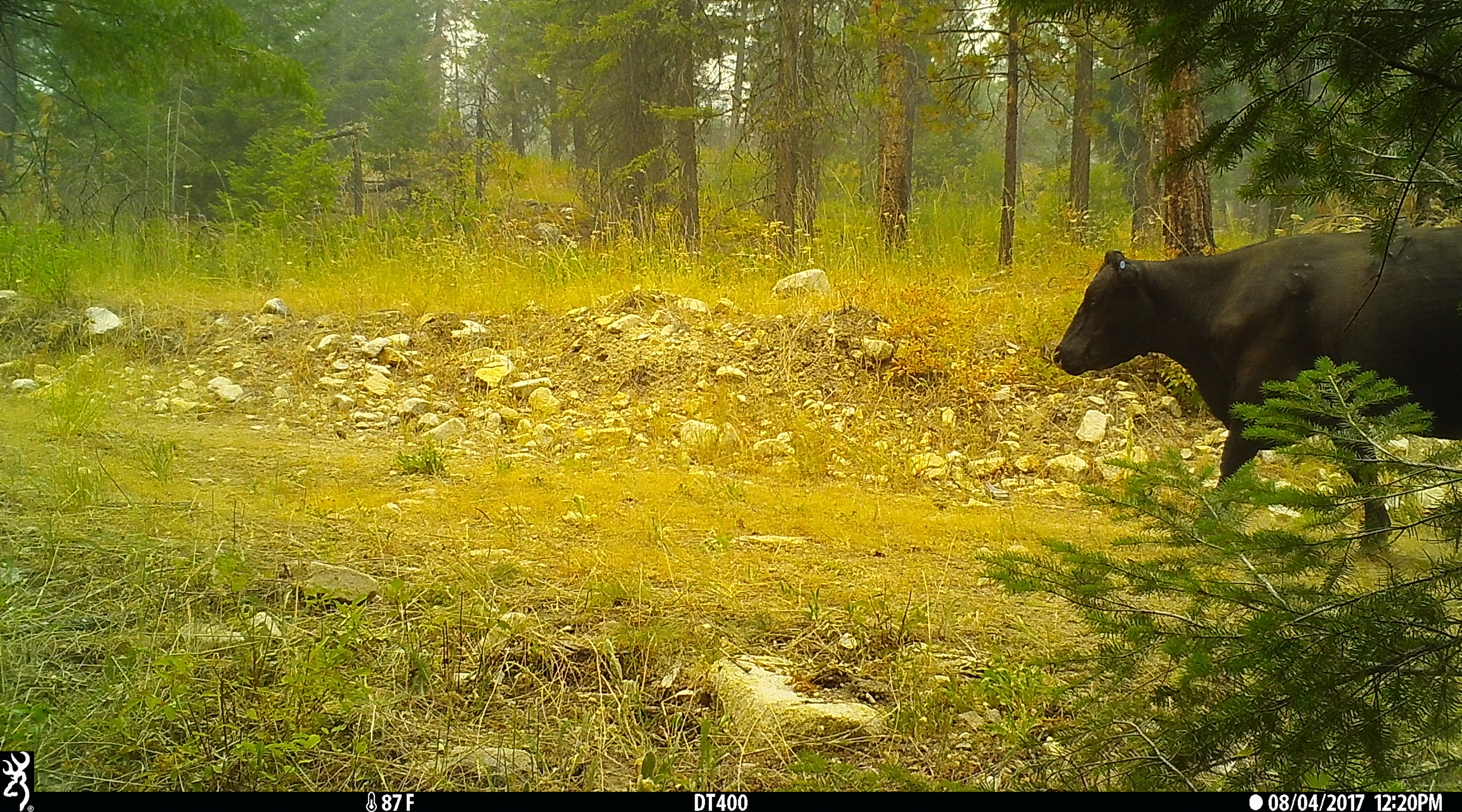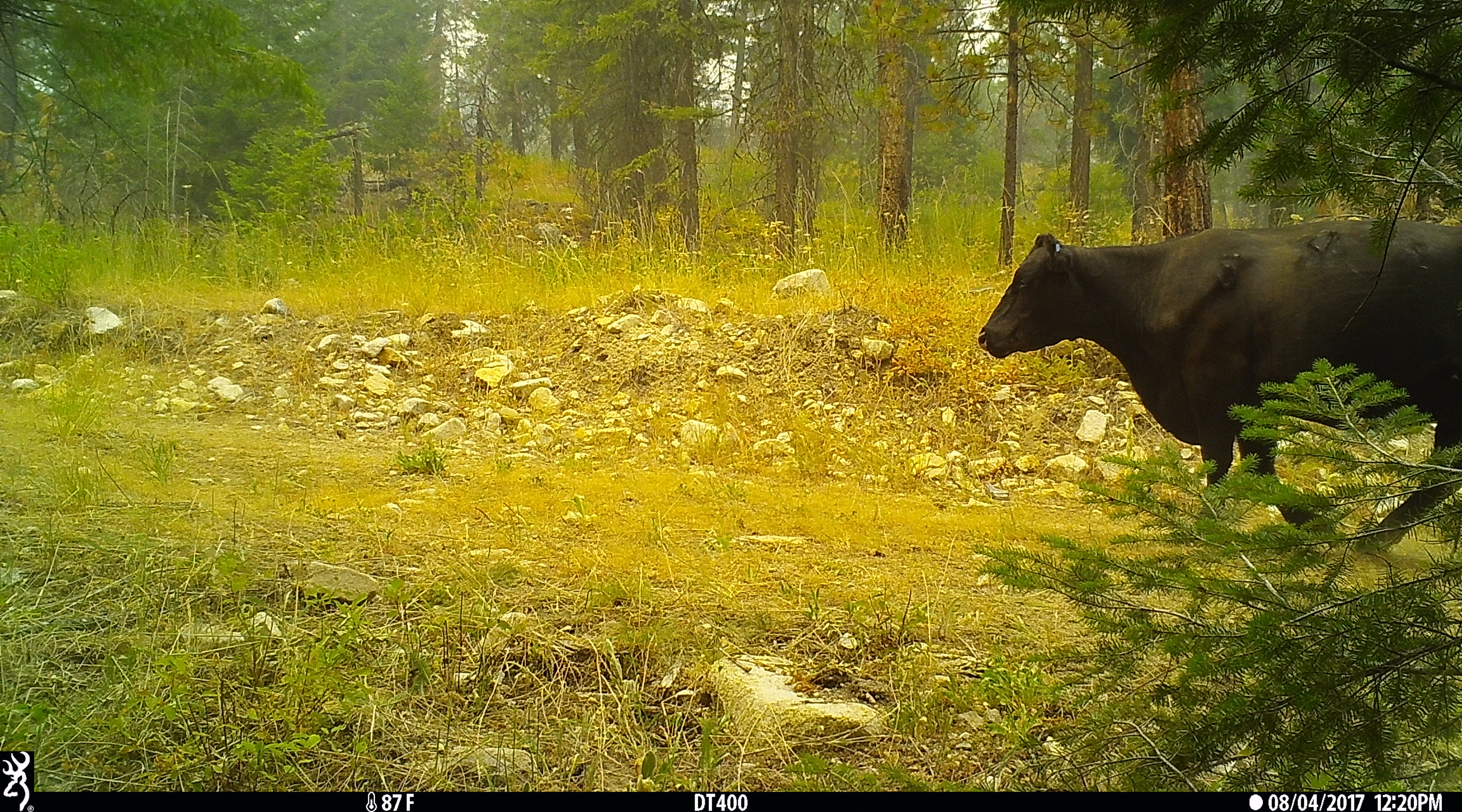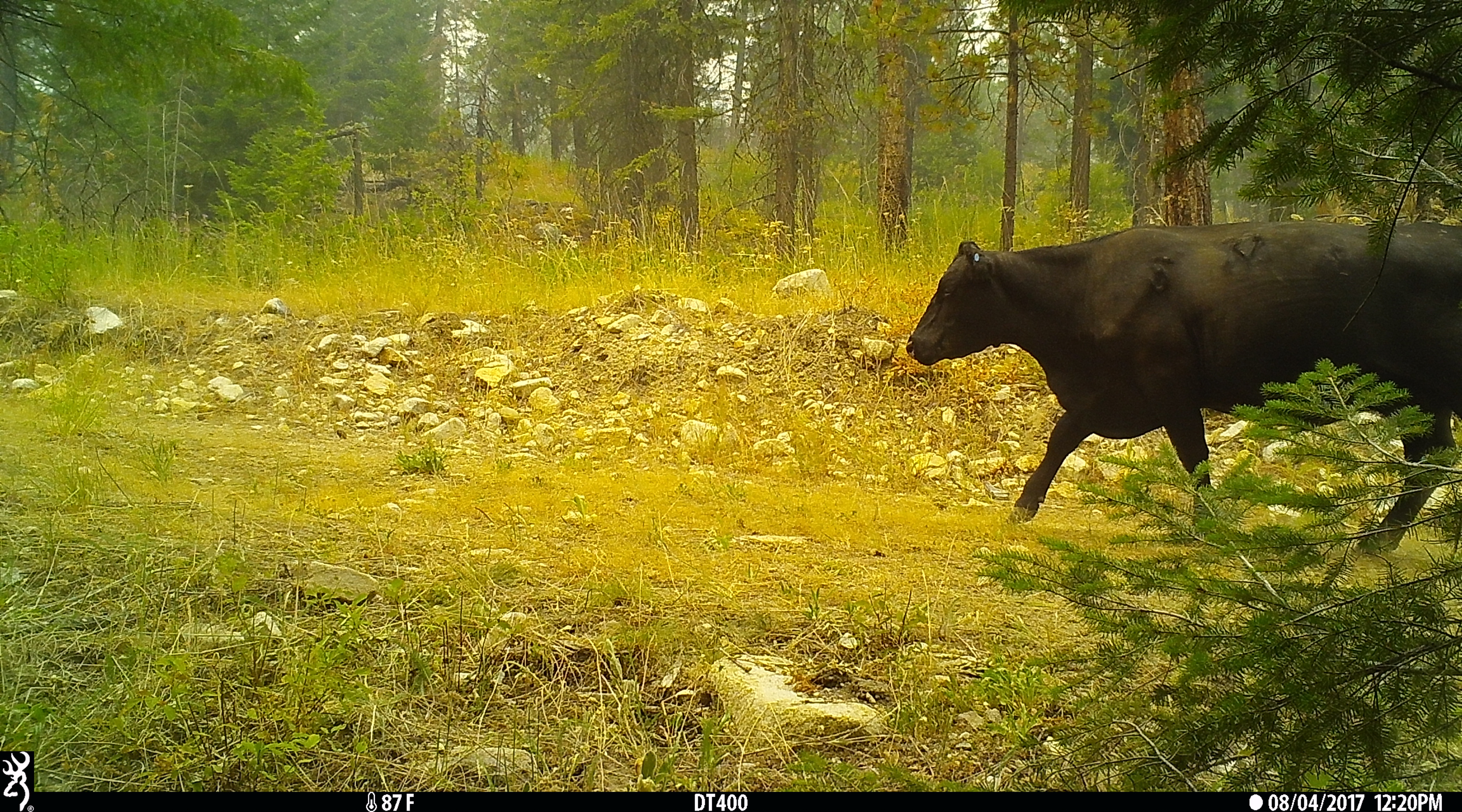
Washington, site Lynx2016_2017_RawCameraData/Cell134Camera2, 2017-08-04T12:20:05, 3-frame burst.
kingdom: Animalia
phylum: Chordata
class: Mammalia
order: Artiodactyla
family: Bovidae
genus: Bos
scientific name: Bos taurus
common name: domestic cattle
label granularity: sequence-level